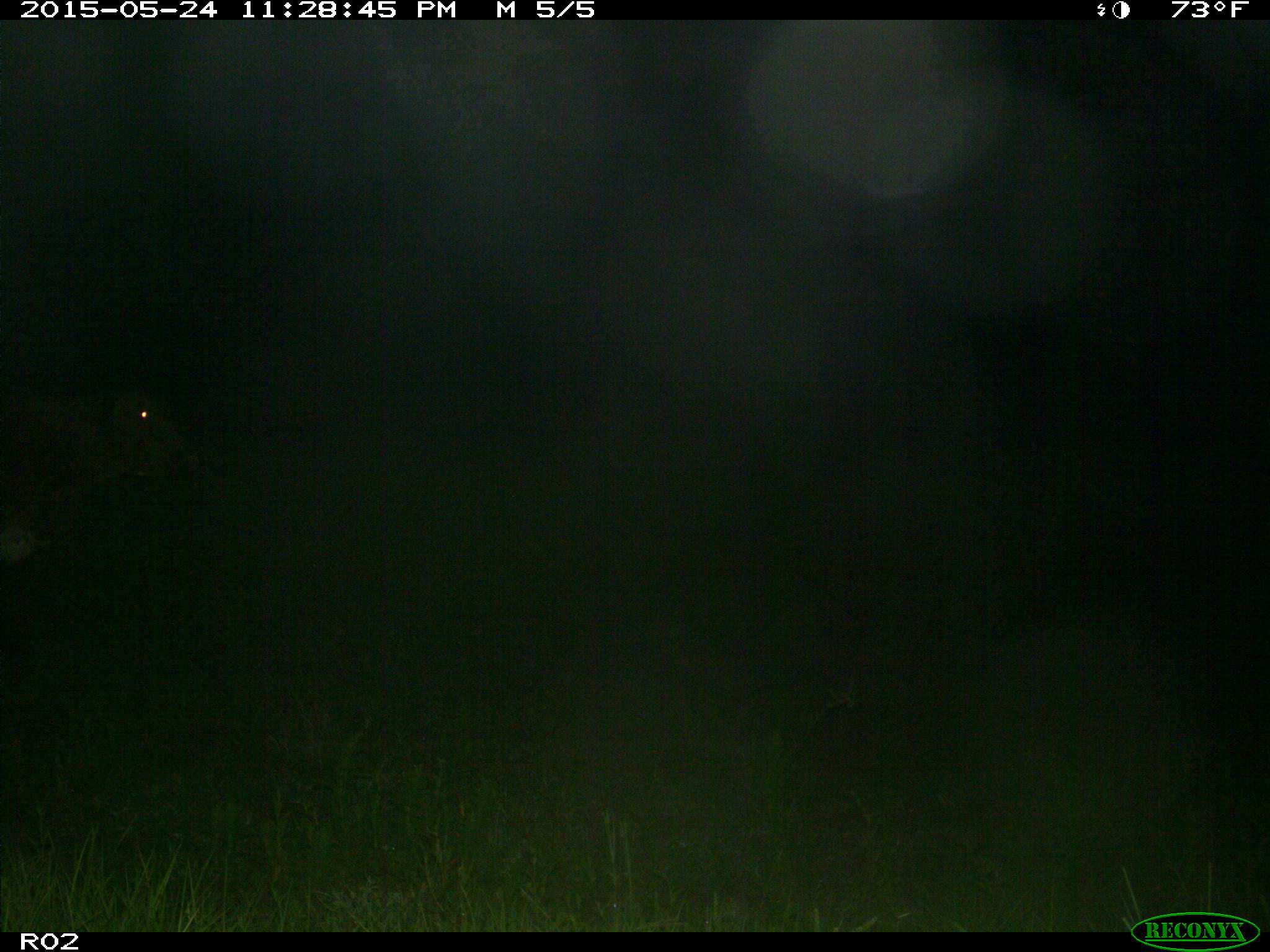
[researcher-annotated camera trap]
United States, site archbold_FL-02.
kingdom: Animalia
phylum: Chordata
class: Mammalia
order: Artiodactyla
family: Bovidae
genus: Bos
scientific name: Bos taurus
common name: domestic cow